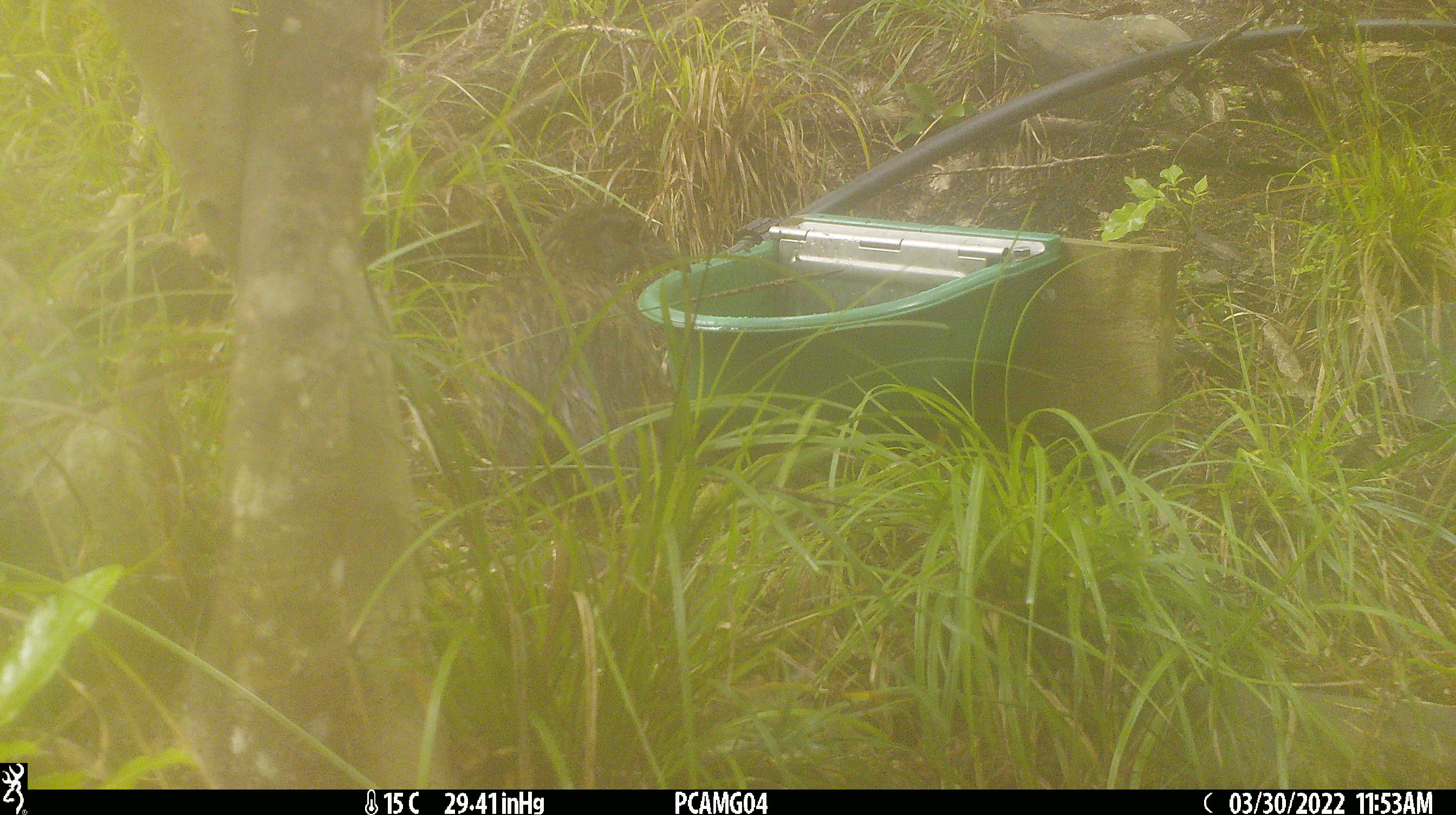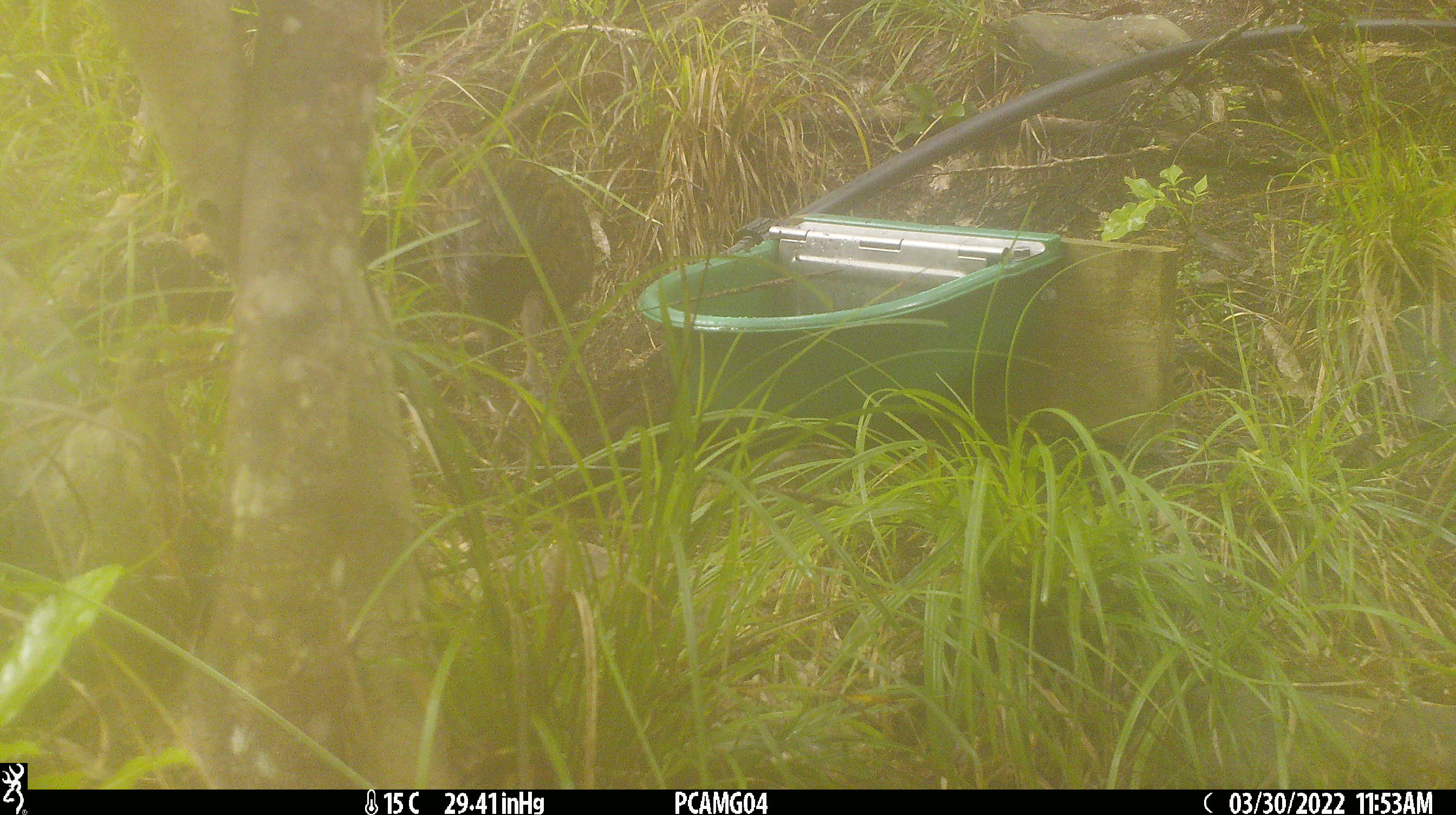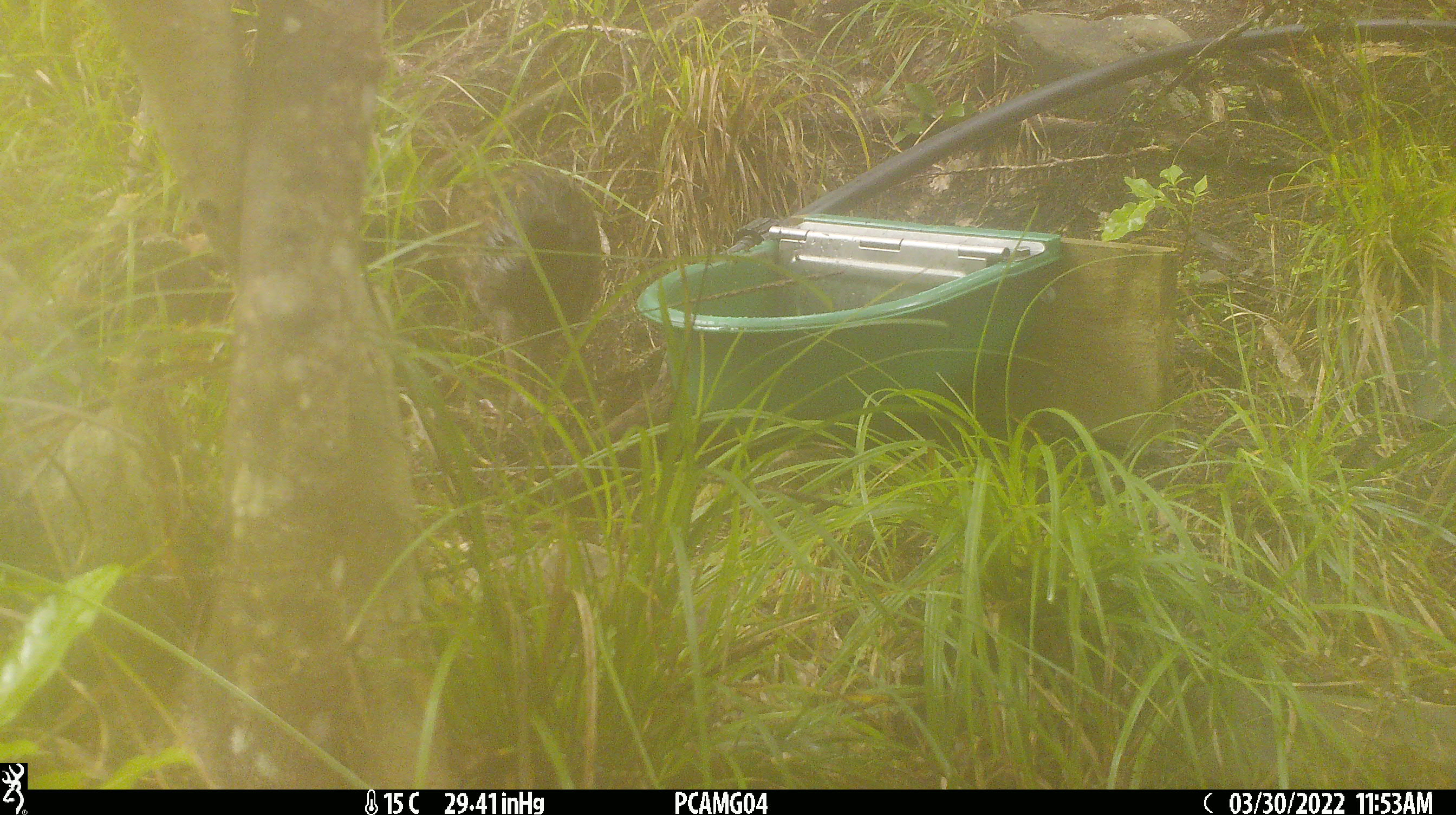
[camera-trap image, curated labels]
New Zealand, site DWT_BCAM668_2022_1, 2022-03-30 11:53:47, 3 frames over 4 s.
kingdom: Animalia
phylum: Chordata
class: Aves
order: Gruiformes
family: Rallidae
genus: Gallirallus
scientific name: Gallirallus australis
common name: weka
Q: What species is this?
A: Weka (Gallirallus australis).